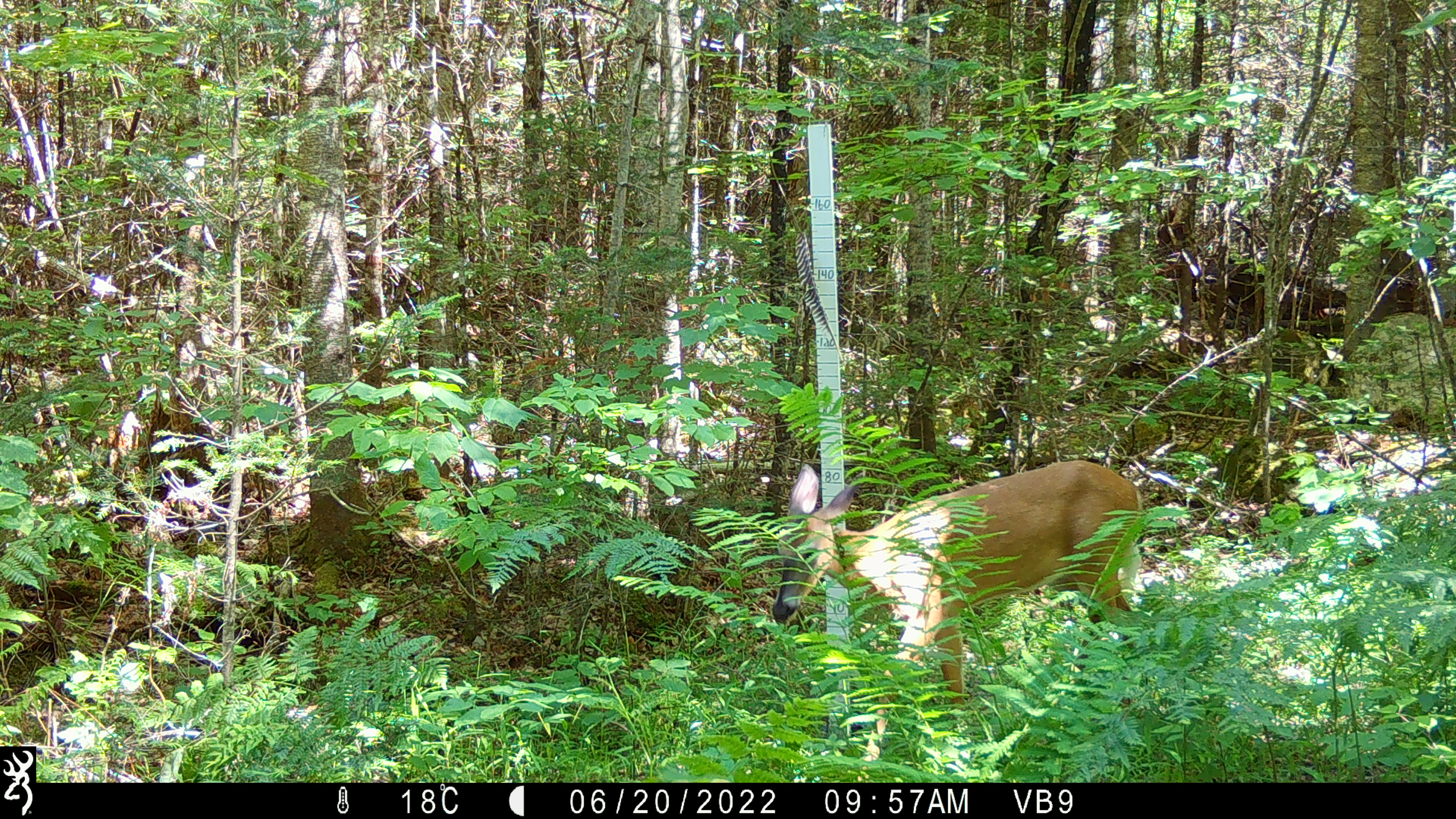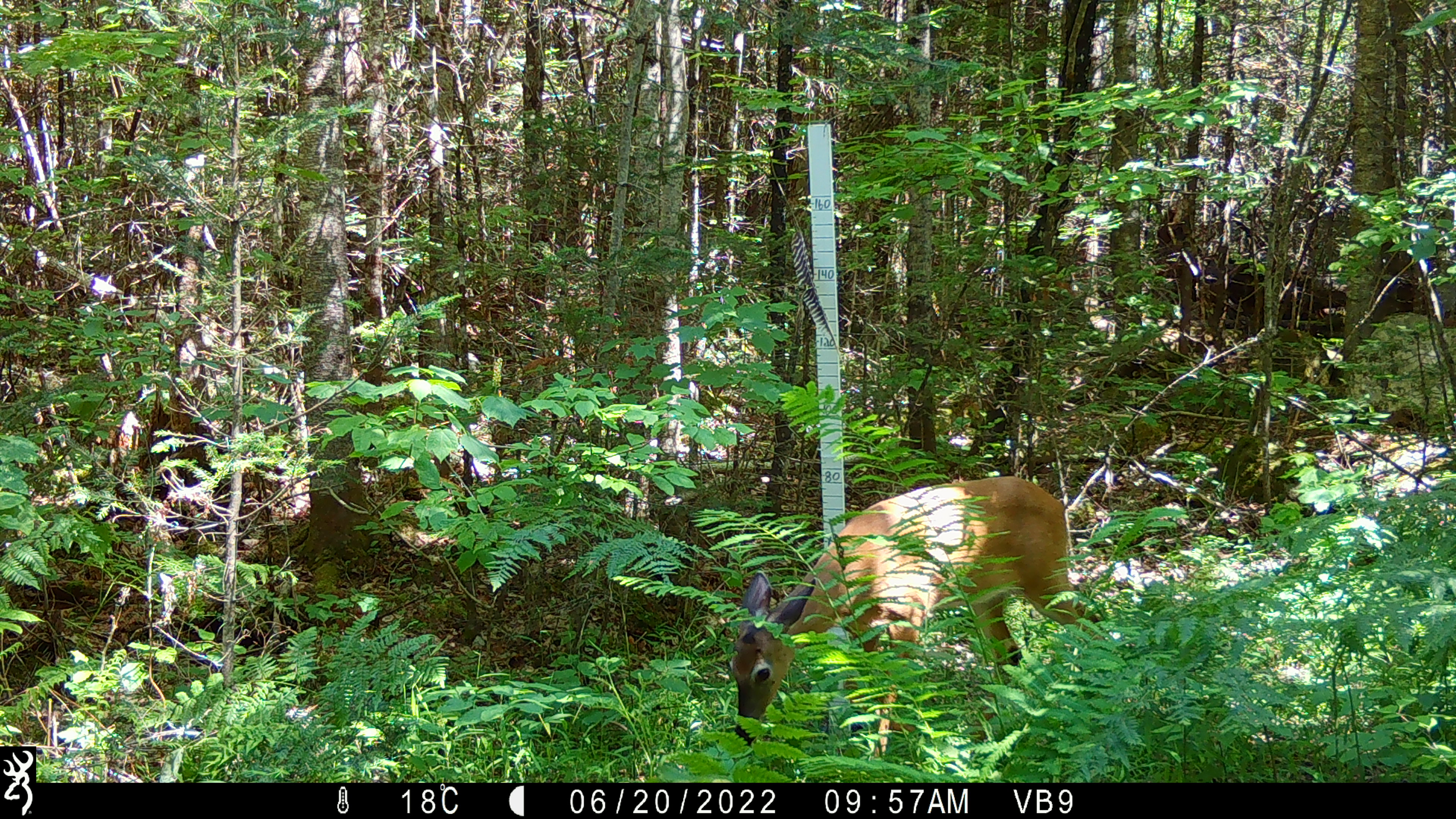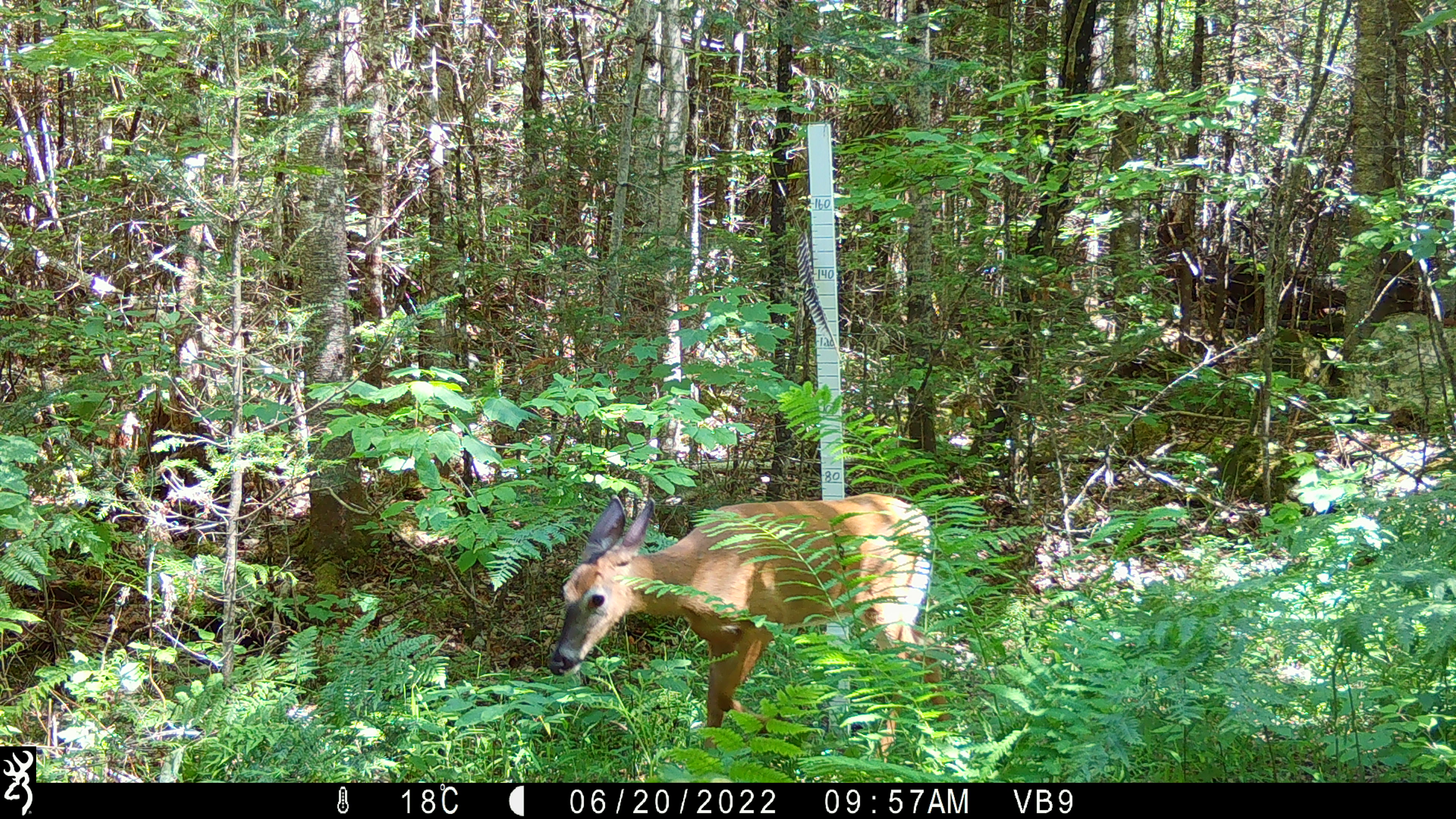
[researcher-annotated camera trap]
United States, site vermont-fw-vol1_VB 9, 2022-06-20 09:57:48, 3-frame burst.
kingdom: Animalia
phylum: Chordata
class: Mammalia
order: Artiodactyla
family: Cervidae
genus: Odocoileus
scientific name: Odocoileus virginianus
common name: white-tailed deer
White-tailed deer (Odocoileus virginianus).